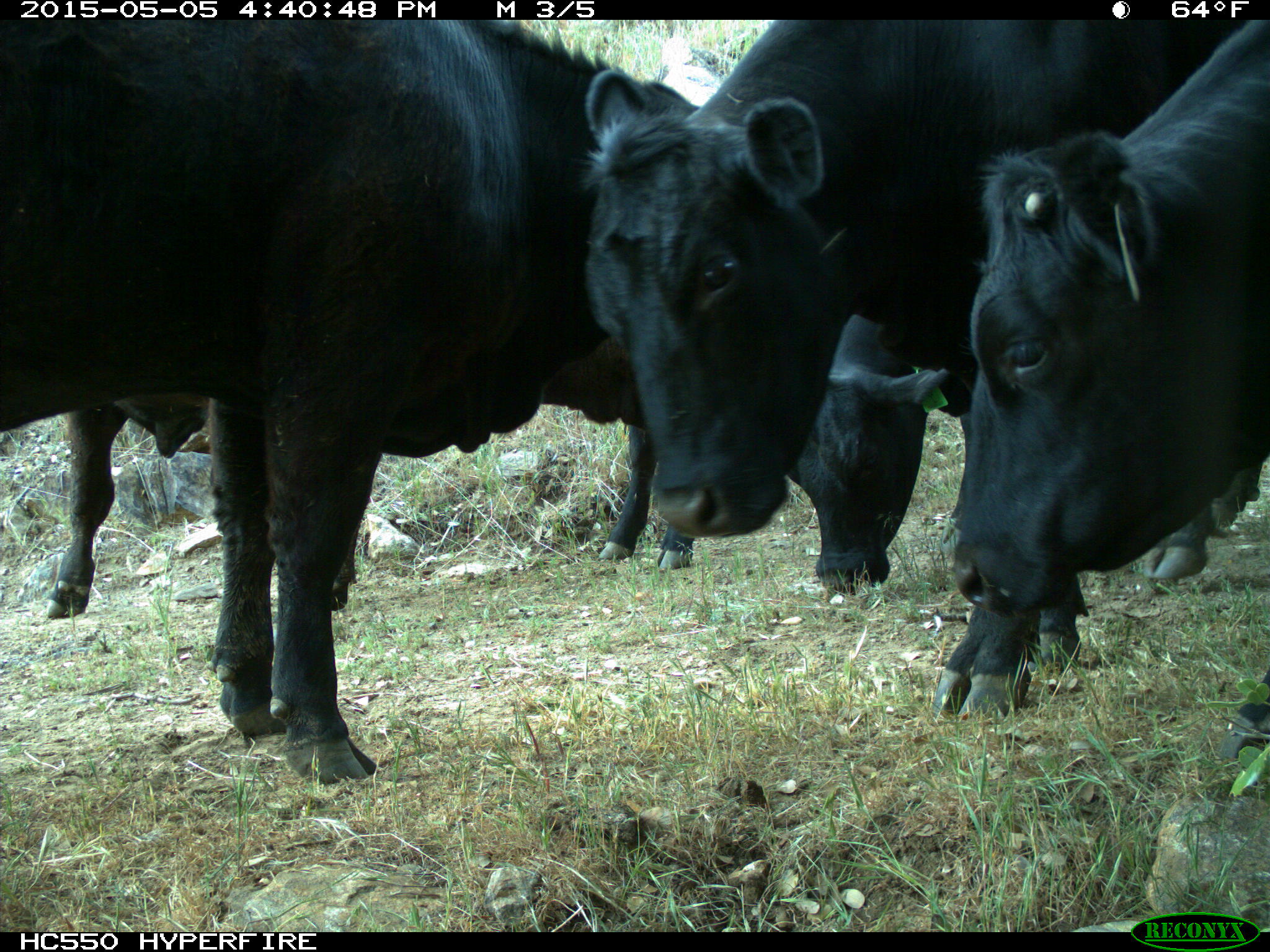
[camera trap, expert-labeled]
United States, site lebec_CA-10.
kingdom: Animalia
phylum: Chordata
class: Mammalia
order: Artiodactyla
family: Bovidae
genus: Bos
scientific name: Bos taurus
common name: domestic cow